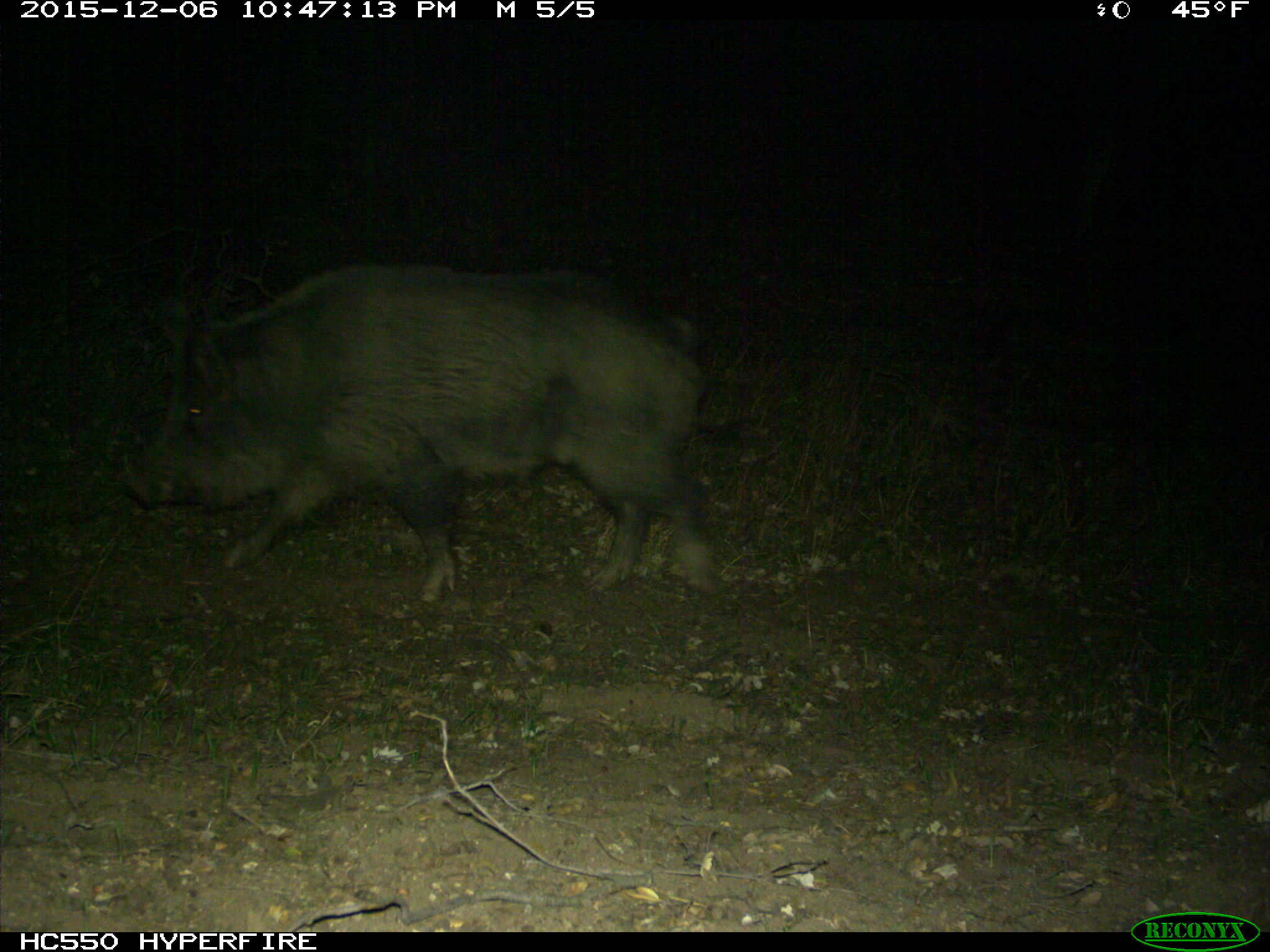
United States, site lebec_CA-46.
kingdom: Animalia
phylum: Chordata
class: Mammalia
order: Artiodactyla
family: Suidae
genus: Sus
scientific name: Sus scrofa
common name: wild boar